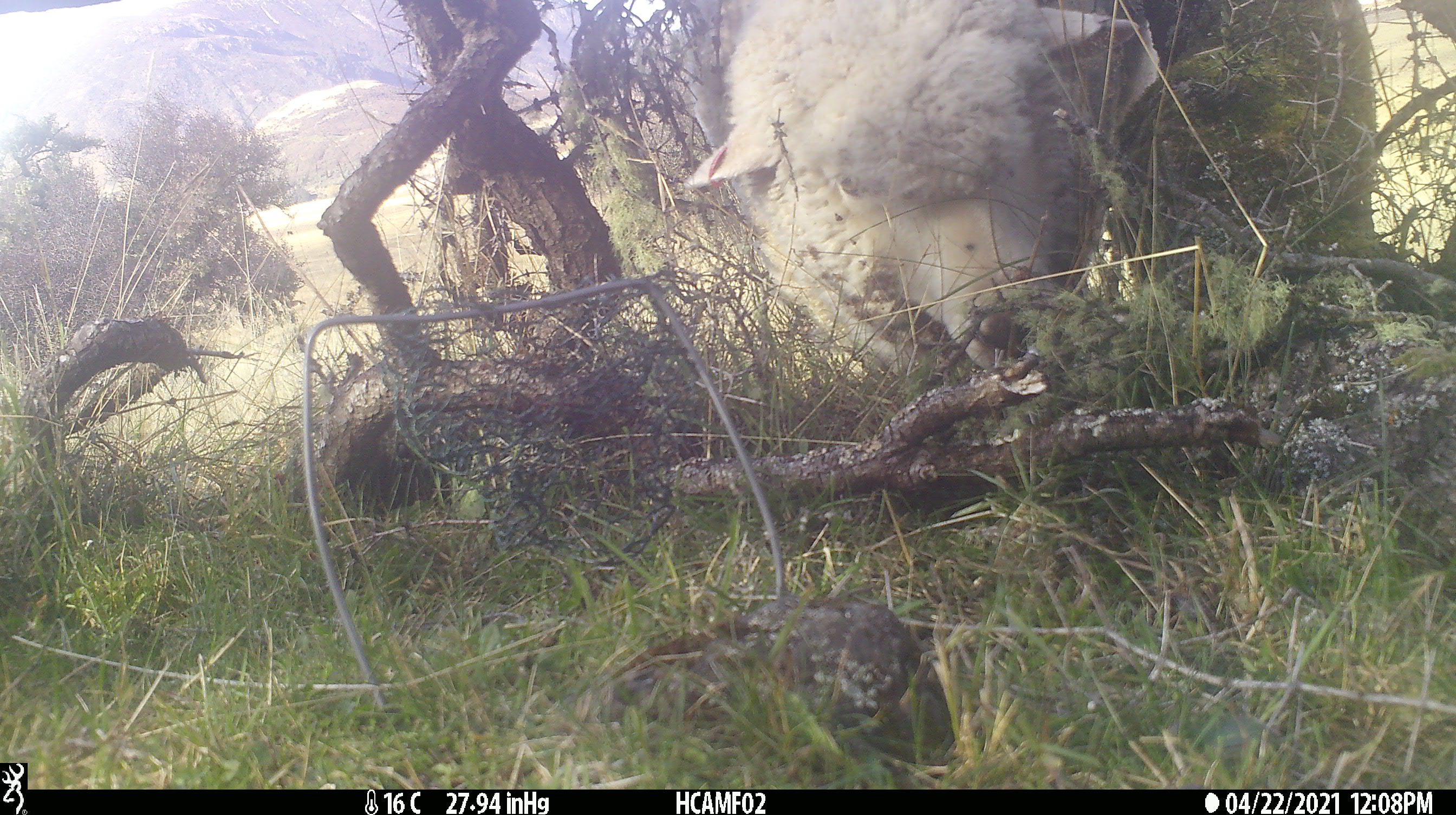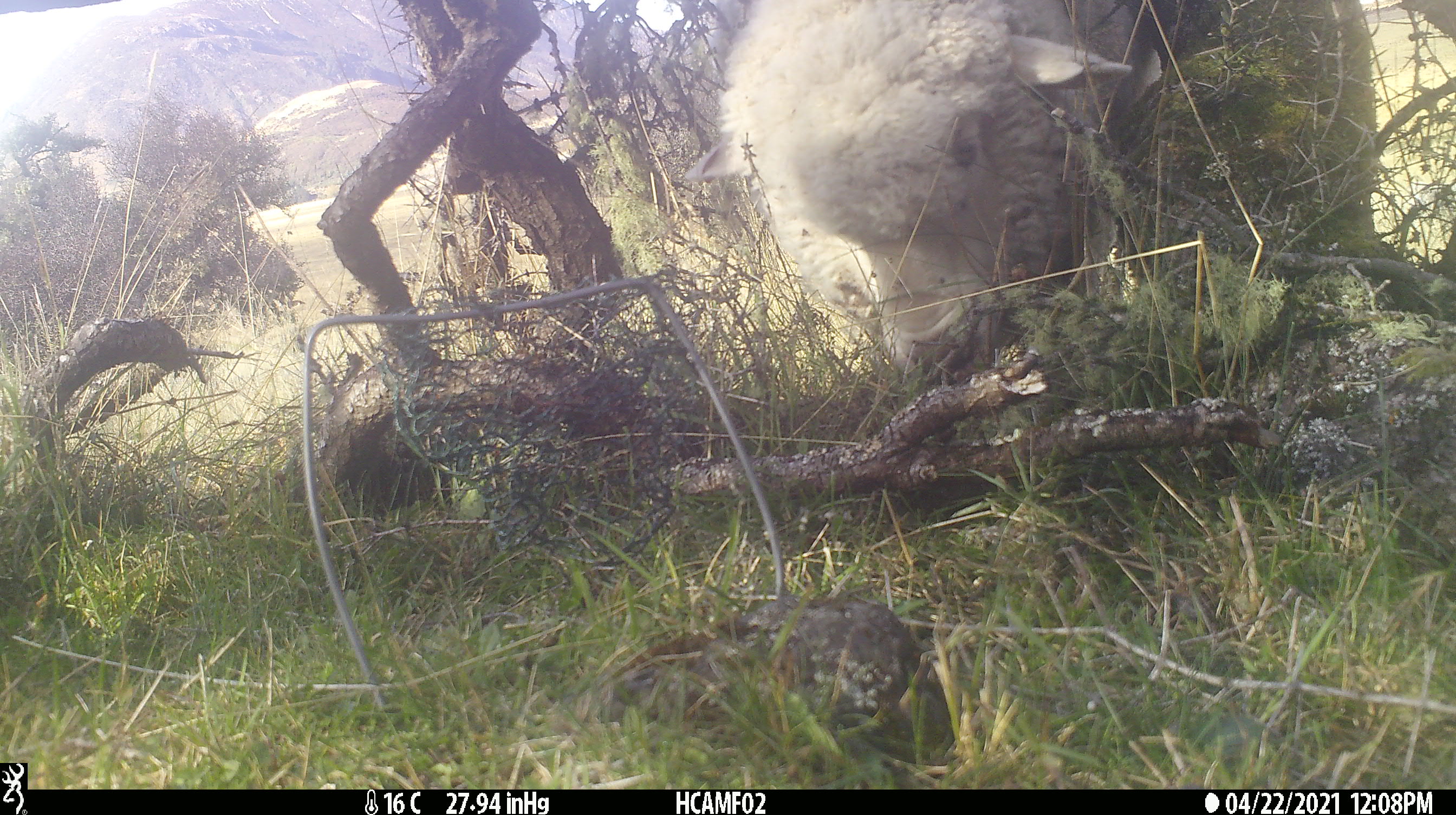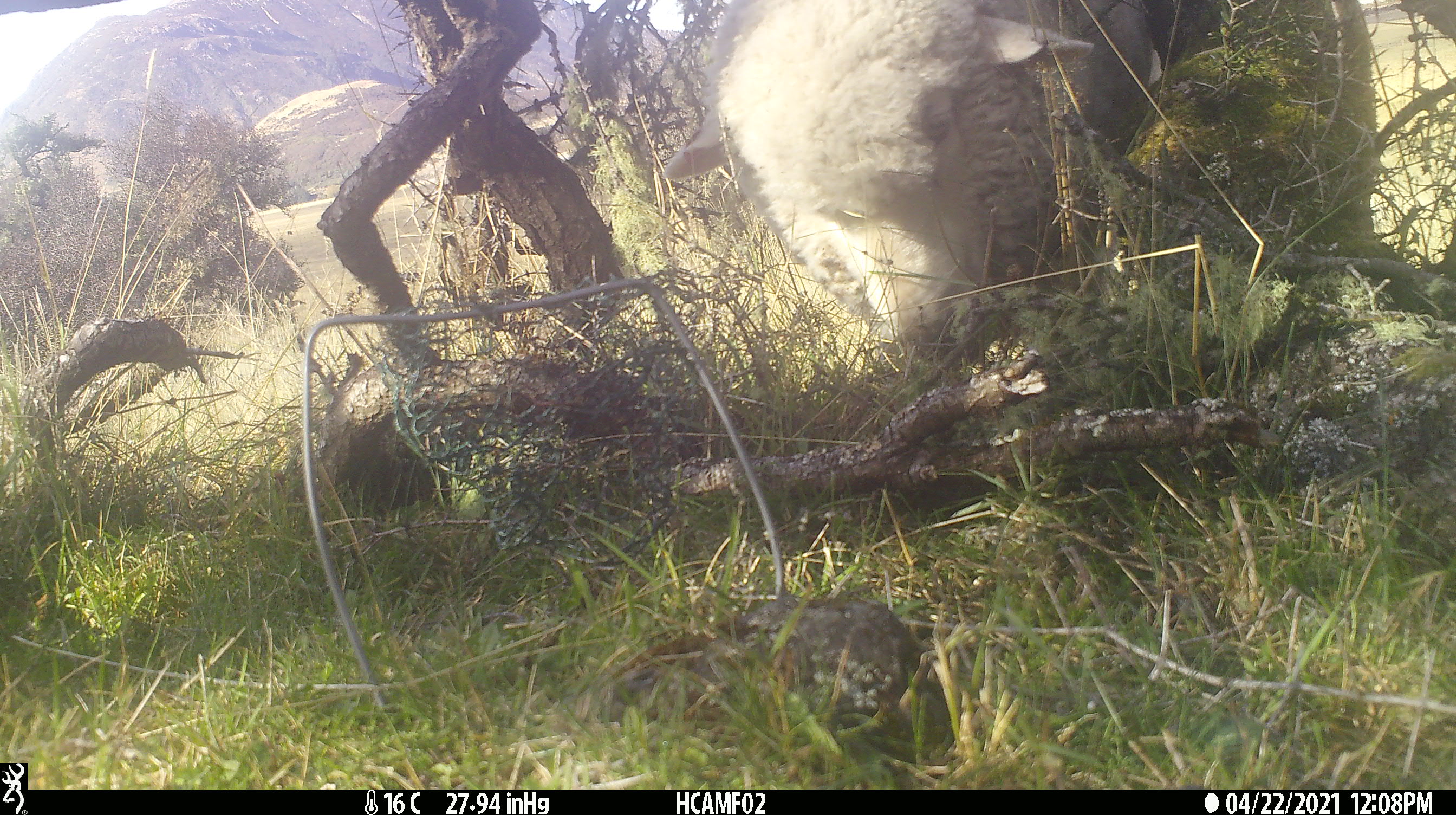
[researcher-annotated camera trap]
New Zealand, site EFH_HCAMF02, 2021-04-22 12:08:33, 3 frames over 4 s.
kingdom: Animalia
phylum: Chordata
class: Mammalia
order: Artiodactyla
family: Bovidae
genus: Ovis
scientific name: Ovis aries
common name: domestic sheep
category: sheep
Sheep (domestic sheep) (Ovis aries).